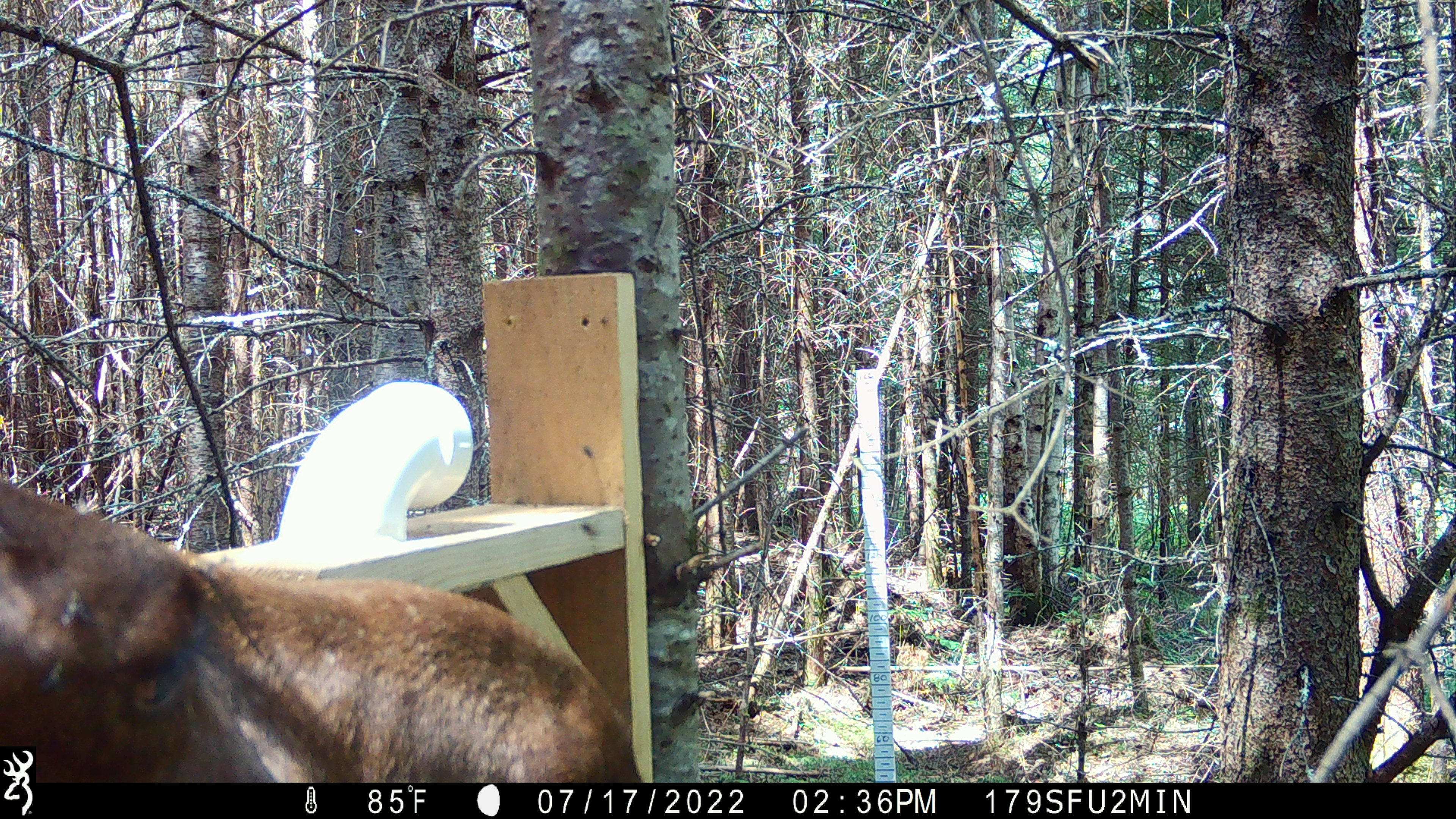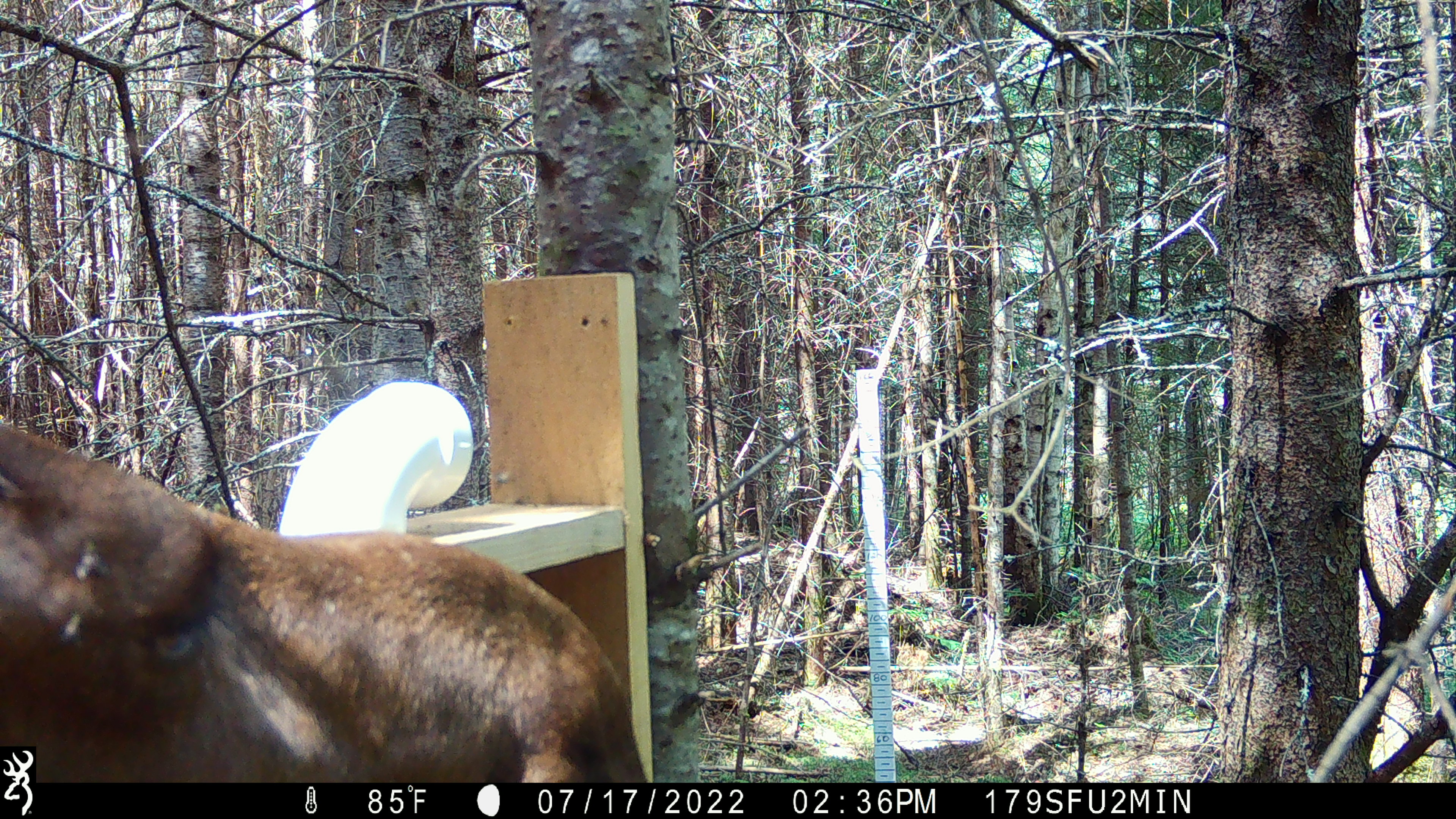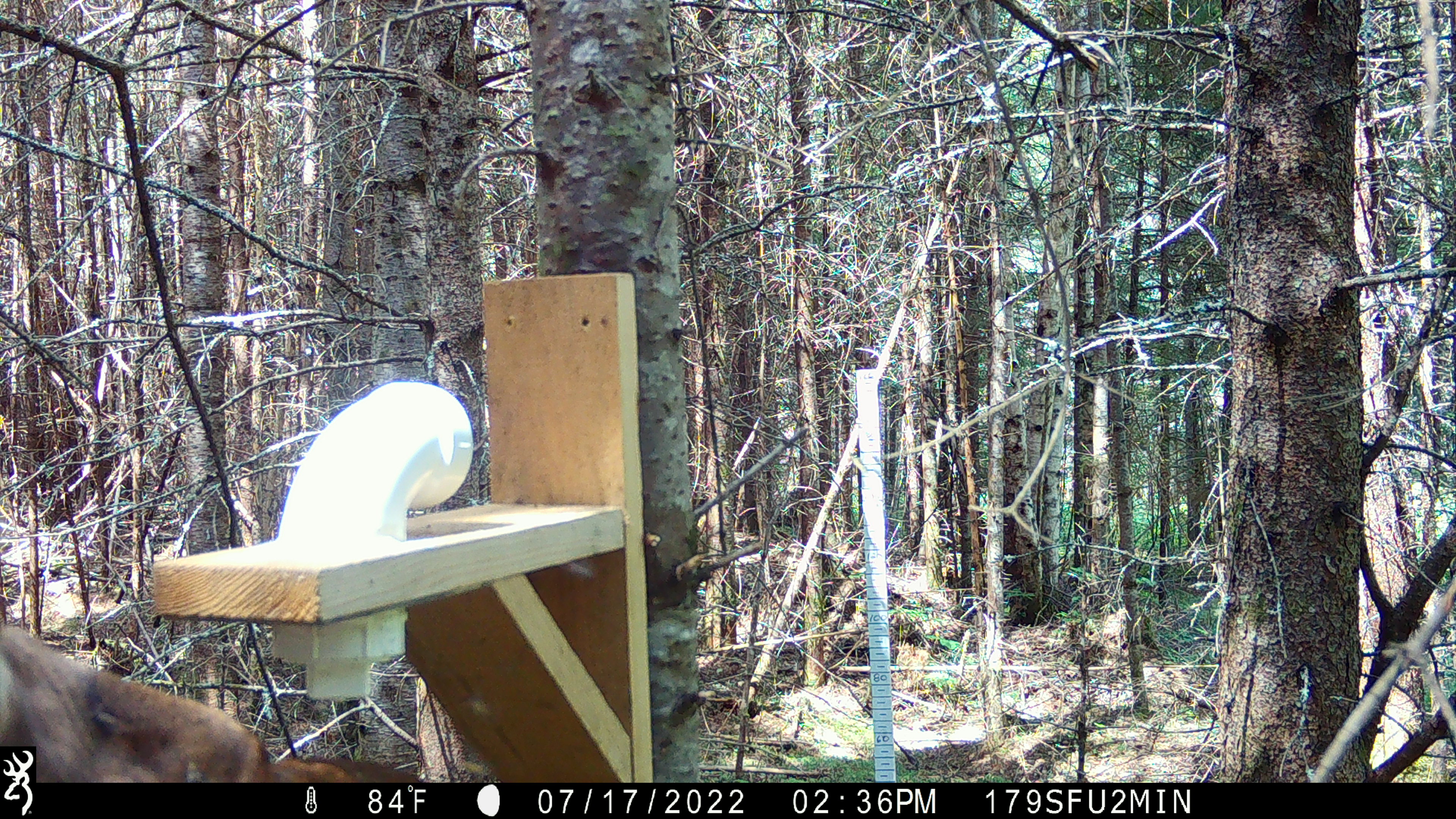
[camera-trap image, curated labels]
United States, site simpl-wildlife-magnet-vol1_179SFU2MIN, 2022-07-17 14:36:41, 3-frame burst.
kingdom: Animalia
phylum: Chordata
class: Mammalia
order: Artiodactyla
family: Cervidae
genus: Alces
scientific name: Alces alces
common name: moose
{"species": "moose (Alces alces)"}